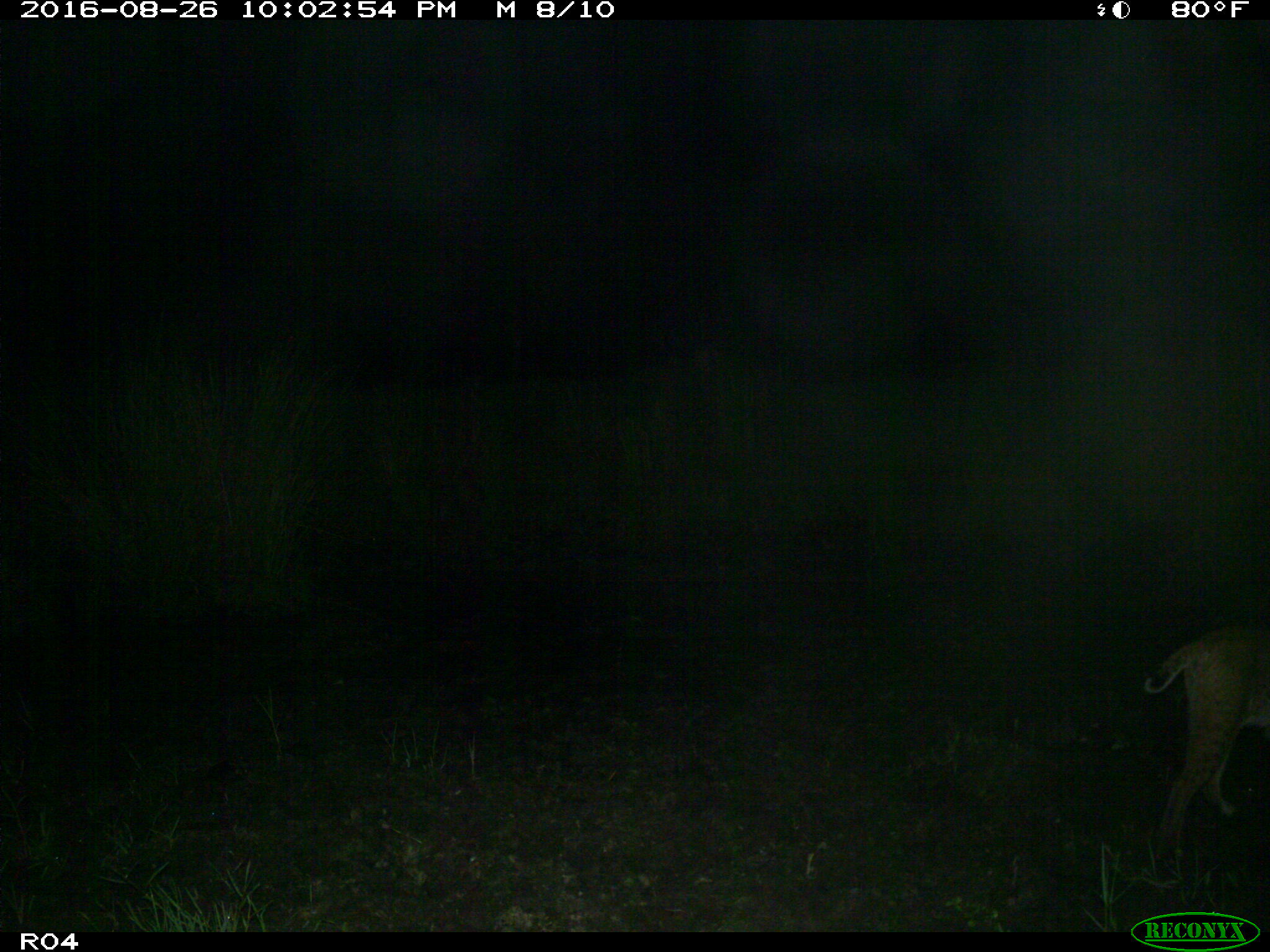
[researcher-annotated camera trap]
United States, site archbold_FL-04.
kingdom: Animalia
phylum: Chordata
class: Mammalia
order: Carnivora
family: Felidae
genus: Lynx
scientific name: Lynx rufus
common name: bobcat